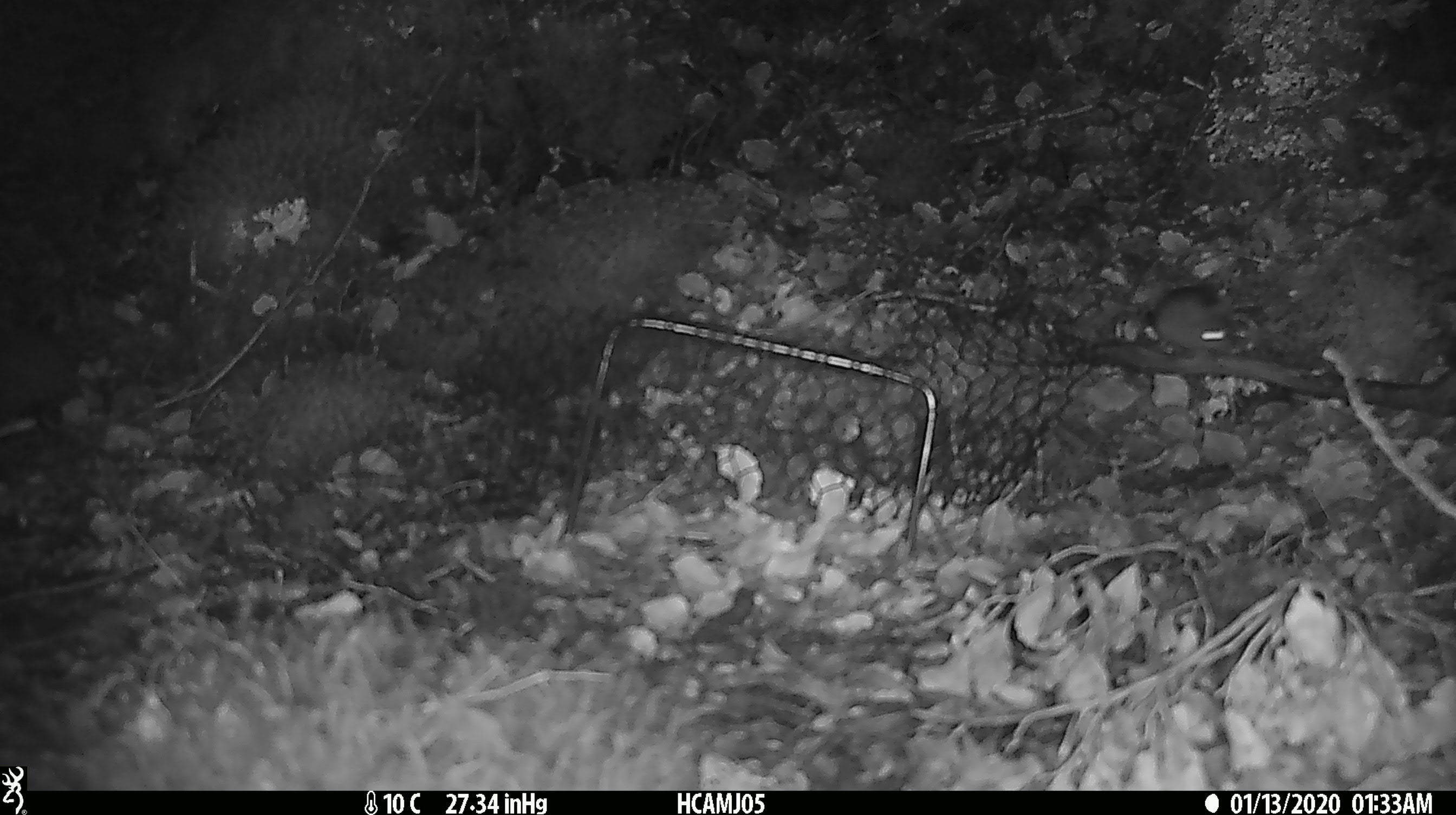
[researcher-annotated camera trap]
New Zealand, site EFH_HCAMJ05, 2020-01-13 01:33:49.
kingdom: Animalia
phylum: Chordata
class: Mammalia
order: Rodentia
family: Muridae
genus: Mus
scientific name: Mus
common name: mouse